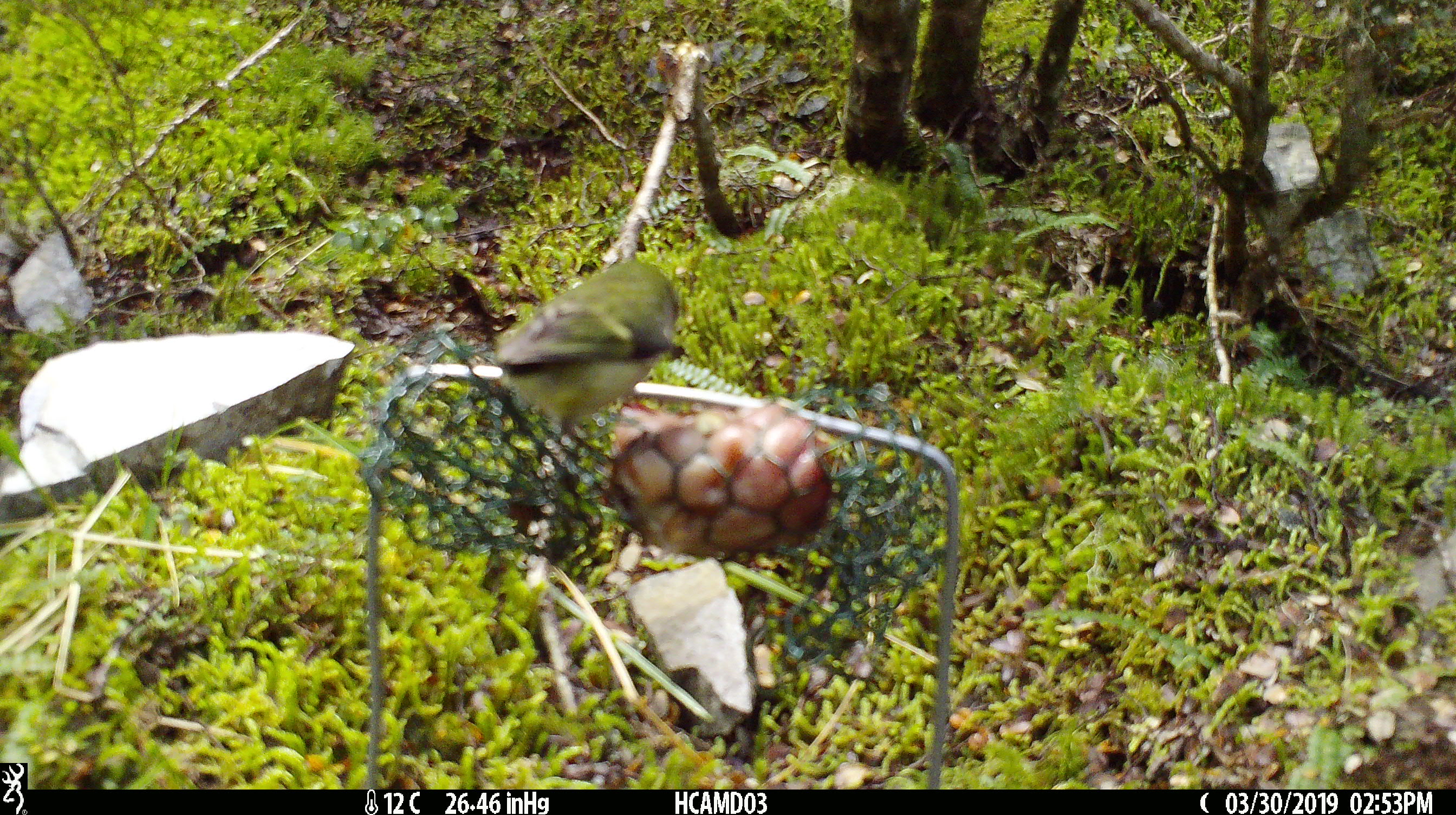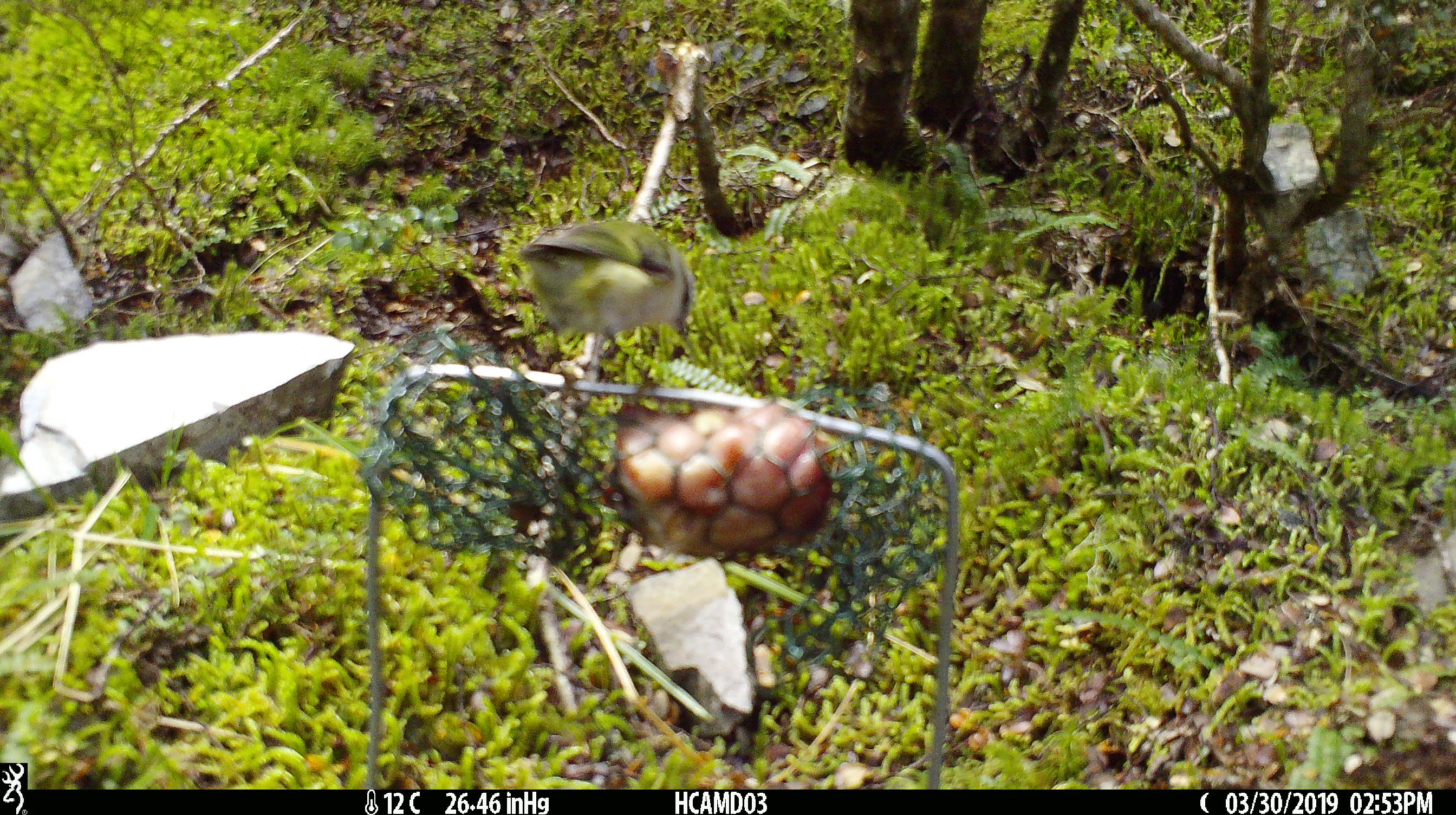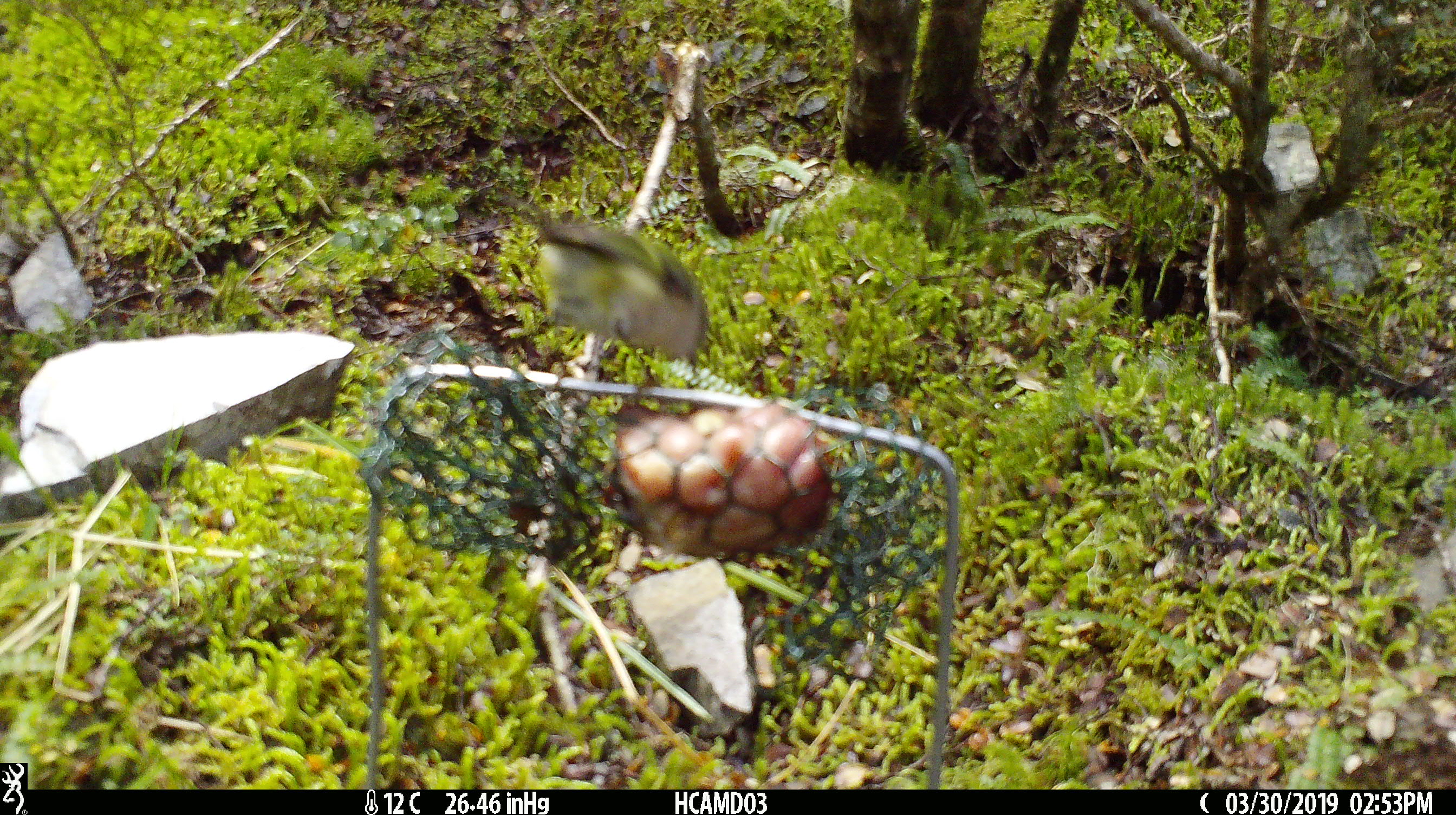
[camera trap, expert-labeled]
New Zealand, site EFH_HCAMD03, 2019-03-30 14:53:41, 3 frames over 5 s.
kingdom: Animalia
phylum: Chordata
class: Aves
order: Passeriformes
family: Acanthisittidae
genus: Acanthisitta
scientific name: Acanthisitta chloris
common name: rifleman